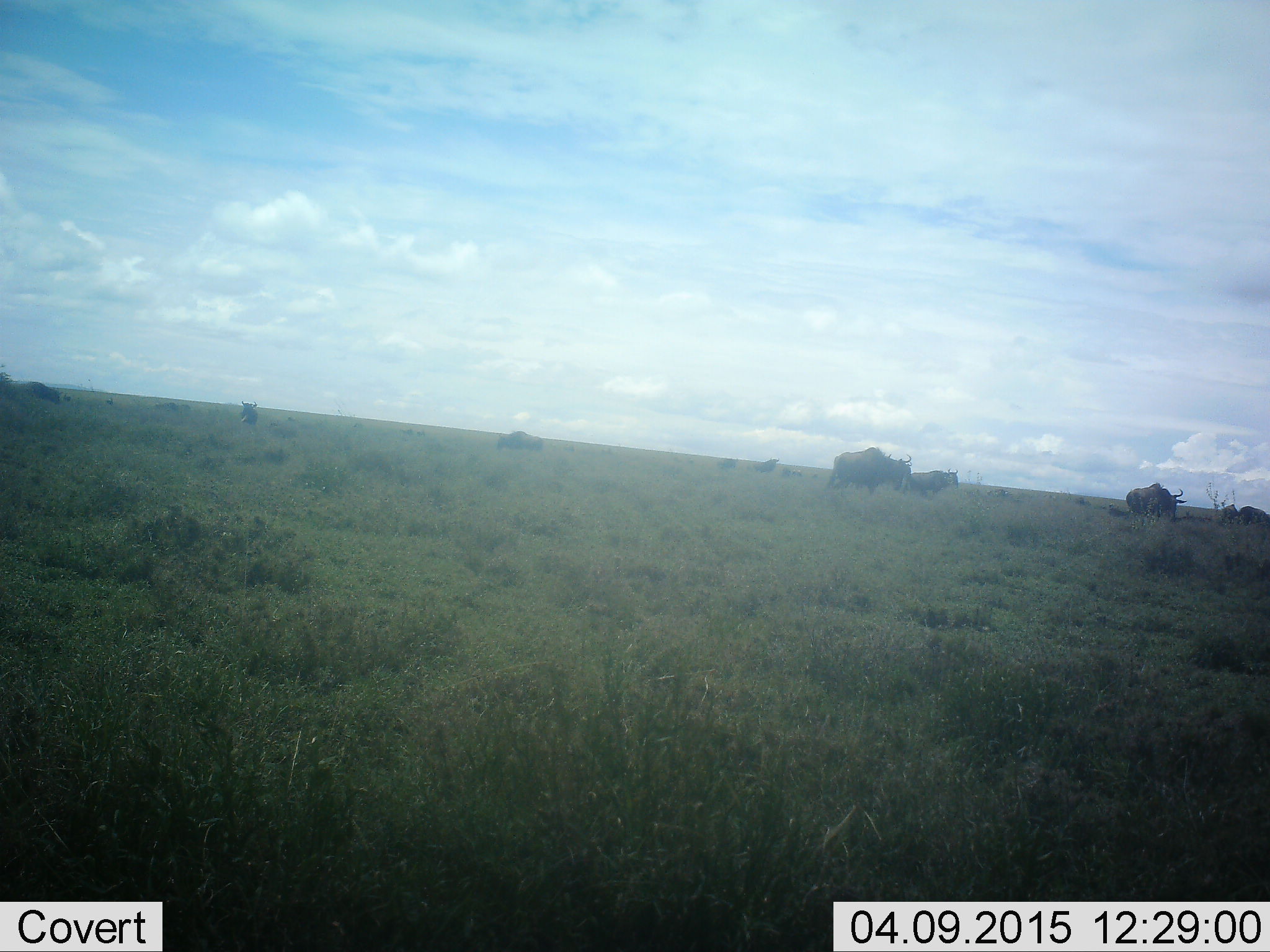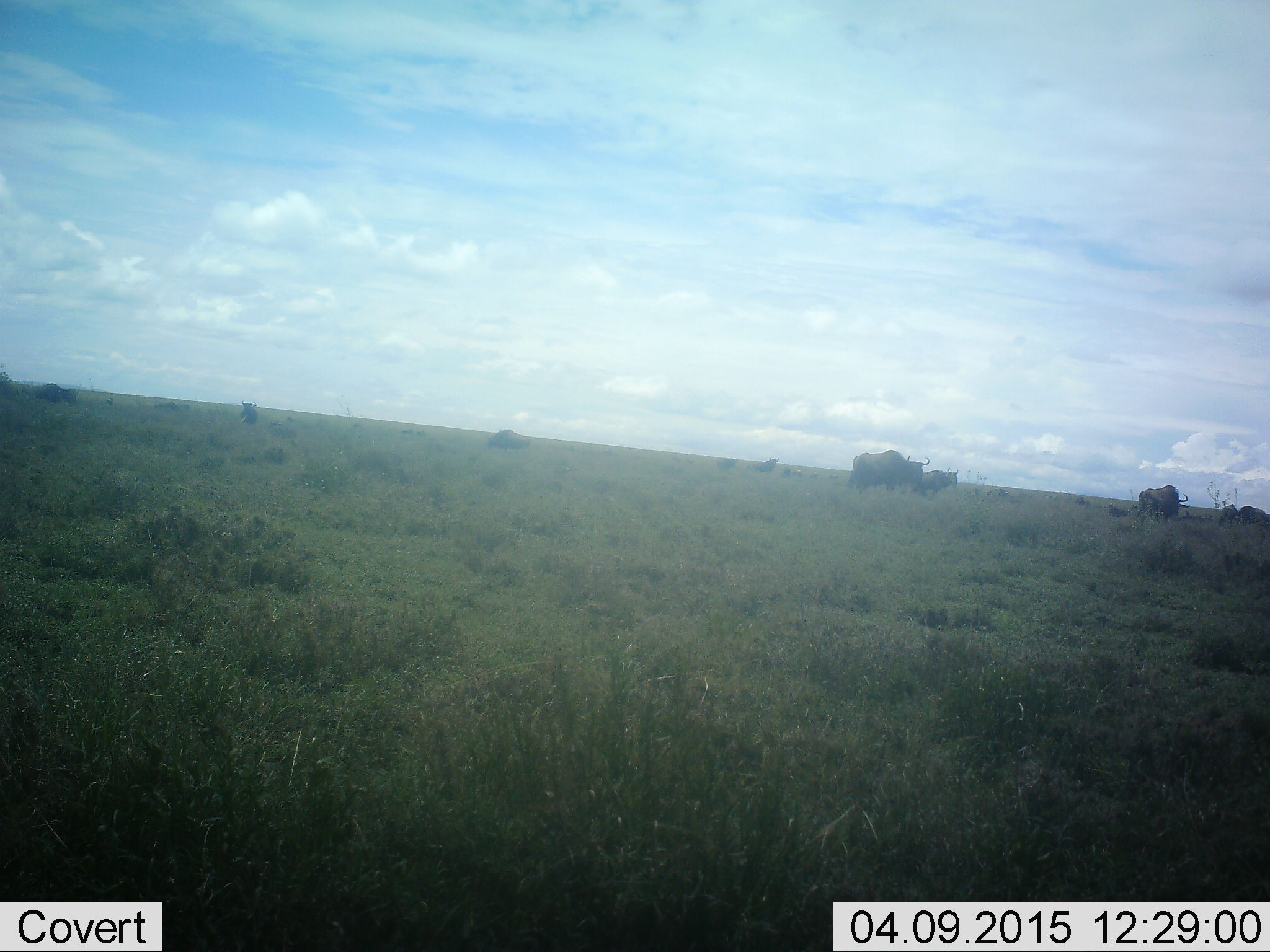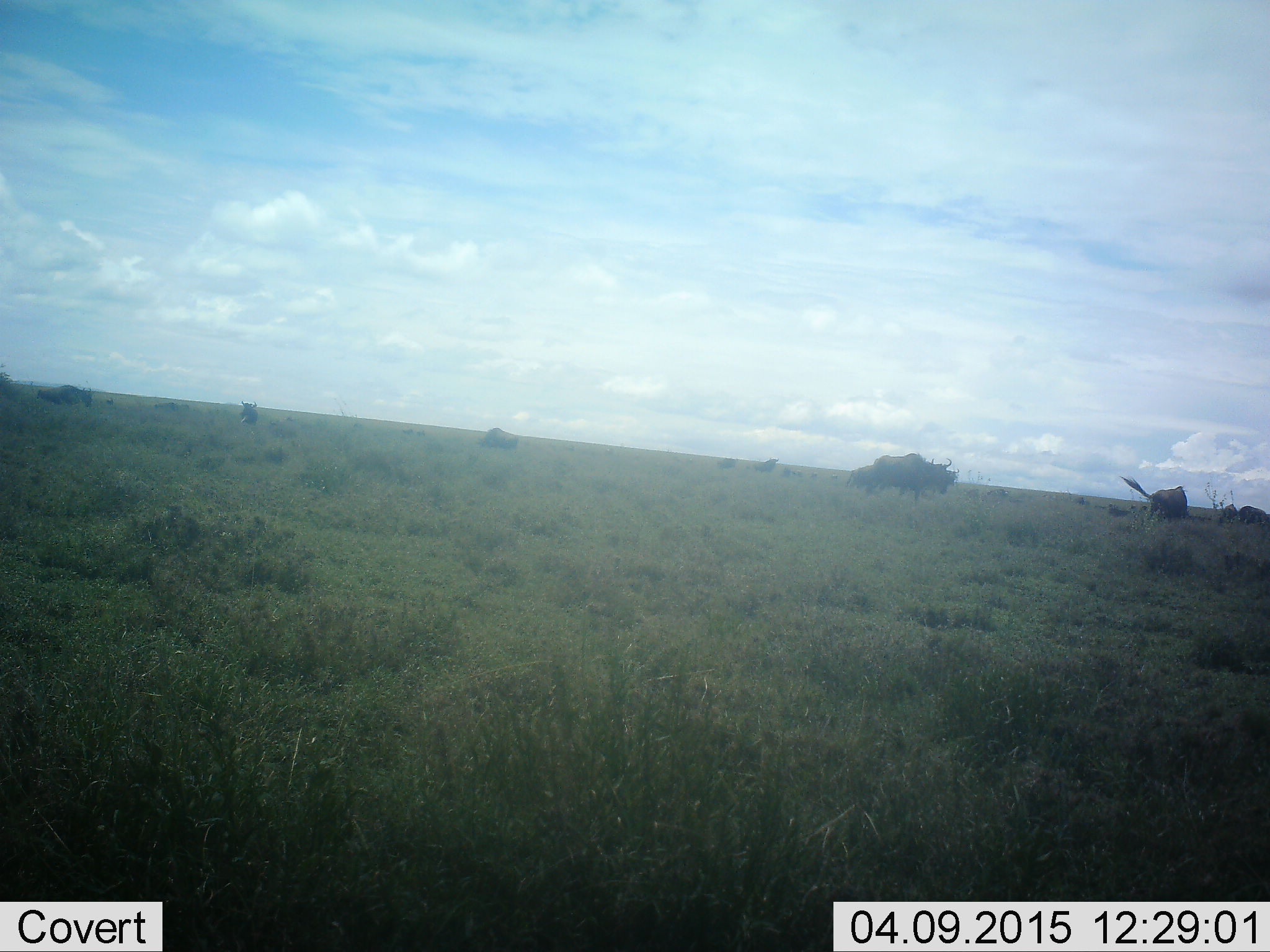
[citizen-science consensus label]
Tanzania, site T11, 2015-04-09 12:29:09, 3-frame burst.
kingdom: Animalia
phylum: Chordata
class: Mammalia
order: Artiodactyla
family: Bovidae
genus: Connochaetes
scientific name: Connochaetes taurinus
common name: blue wildebeest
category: wildebeest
Wildebeest (blue wildebeest) (Connochaetes taurinus), count 8. Behavior (volunteer vote fractions): standing 50%, resting 10%, moving 70%, interacting 0%. Young present (vote fraction): 0%. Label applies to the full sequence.